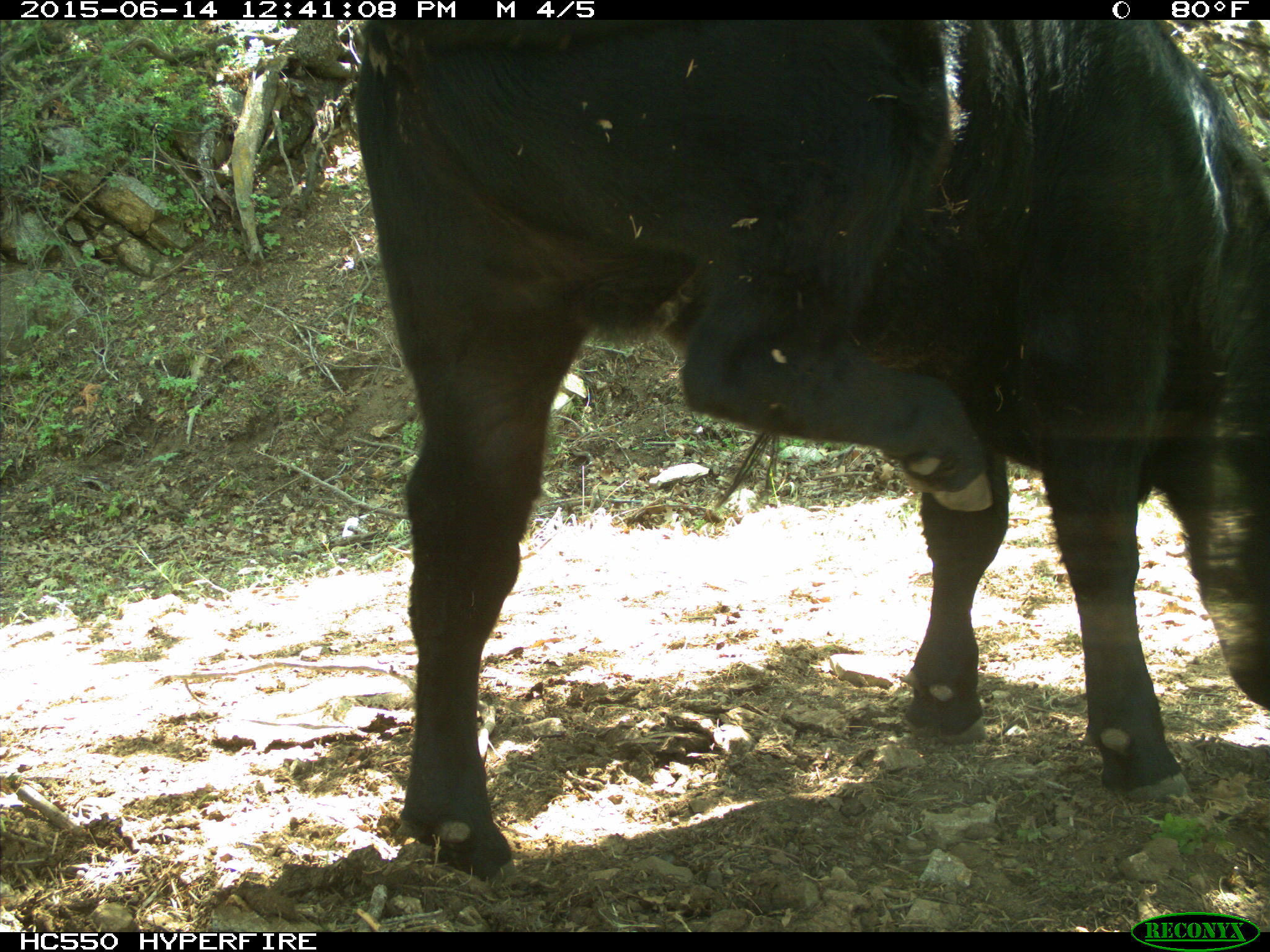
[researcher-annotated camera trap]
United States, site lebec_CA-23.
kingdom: Animalia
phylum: Chordata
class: Mammalia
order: Artiodactyla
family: Bovidae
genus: Bos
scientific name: Bos taurus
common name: domestic cow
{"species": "Bos taurus (domestic cow)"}